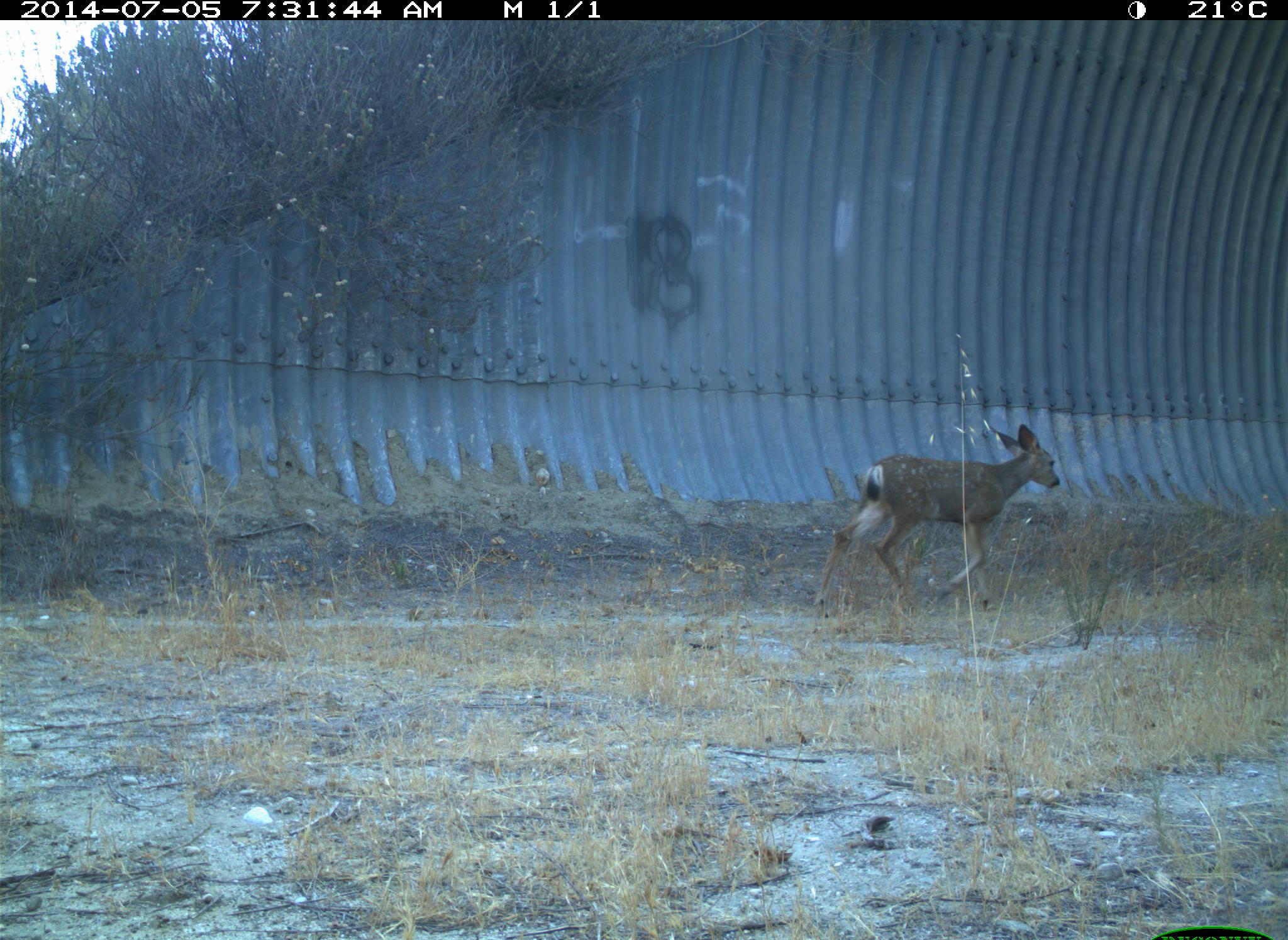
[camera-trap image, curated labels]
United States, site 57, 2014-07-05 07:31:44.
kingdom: Animalia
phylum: Chordata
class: Mammalia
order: Artiodactyla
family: Cervidae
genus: Odocoileus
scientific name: Odocoileus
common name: deer